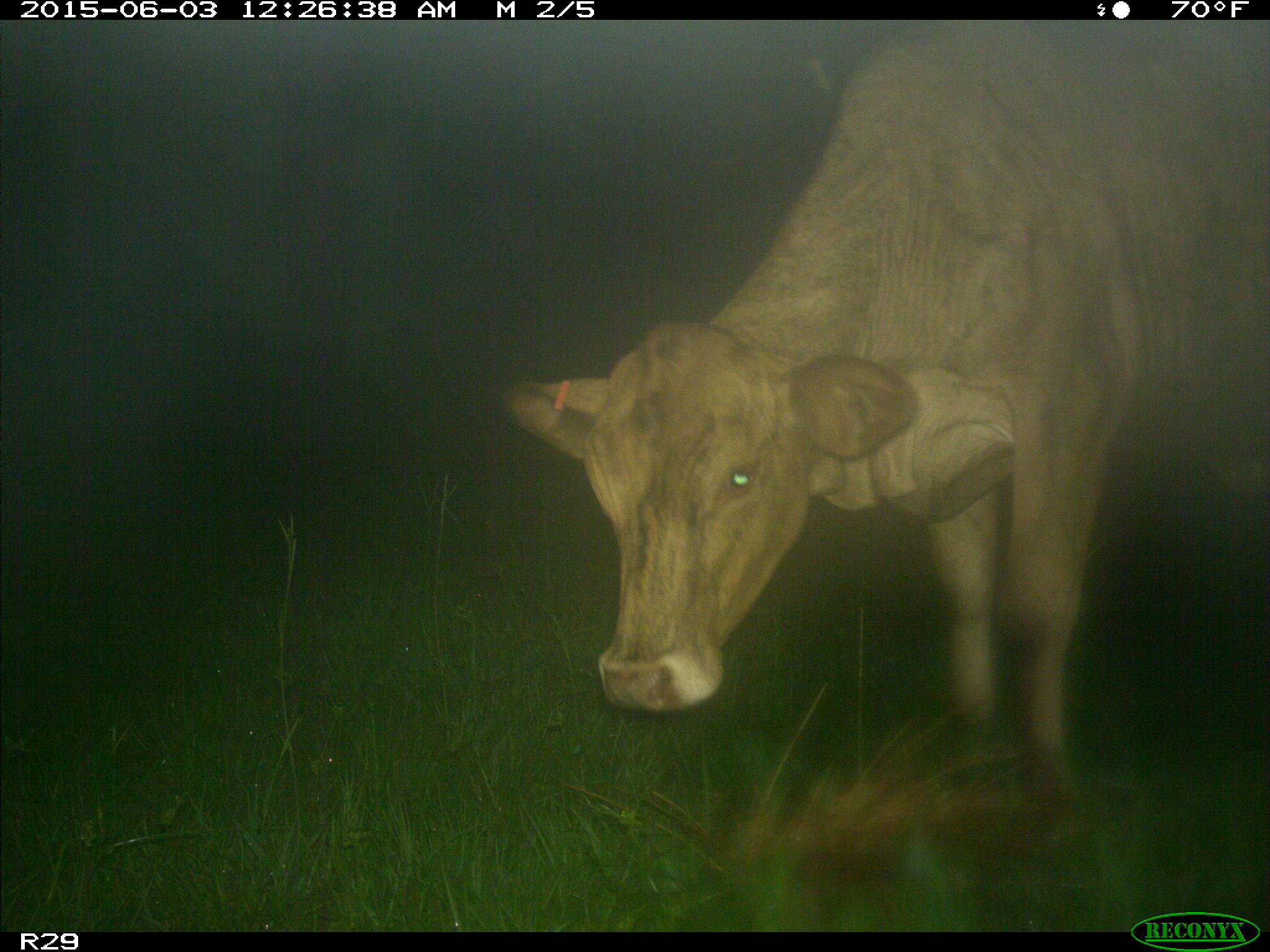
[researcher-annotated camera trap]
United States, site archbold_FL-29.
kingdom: Animalia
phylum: Chordata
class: Mammalia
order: Artiodactyla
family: Bovidae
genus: Bos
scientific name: Bos taurus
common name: domestic cow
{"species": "Bos taurus (domestic cow)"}